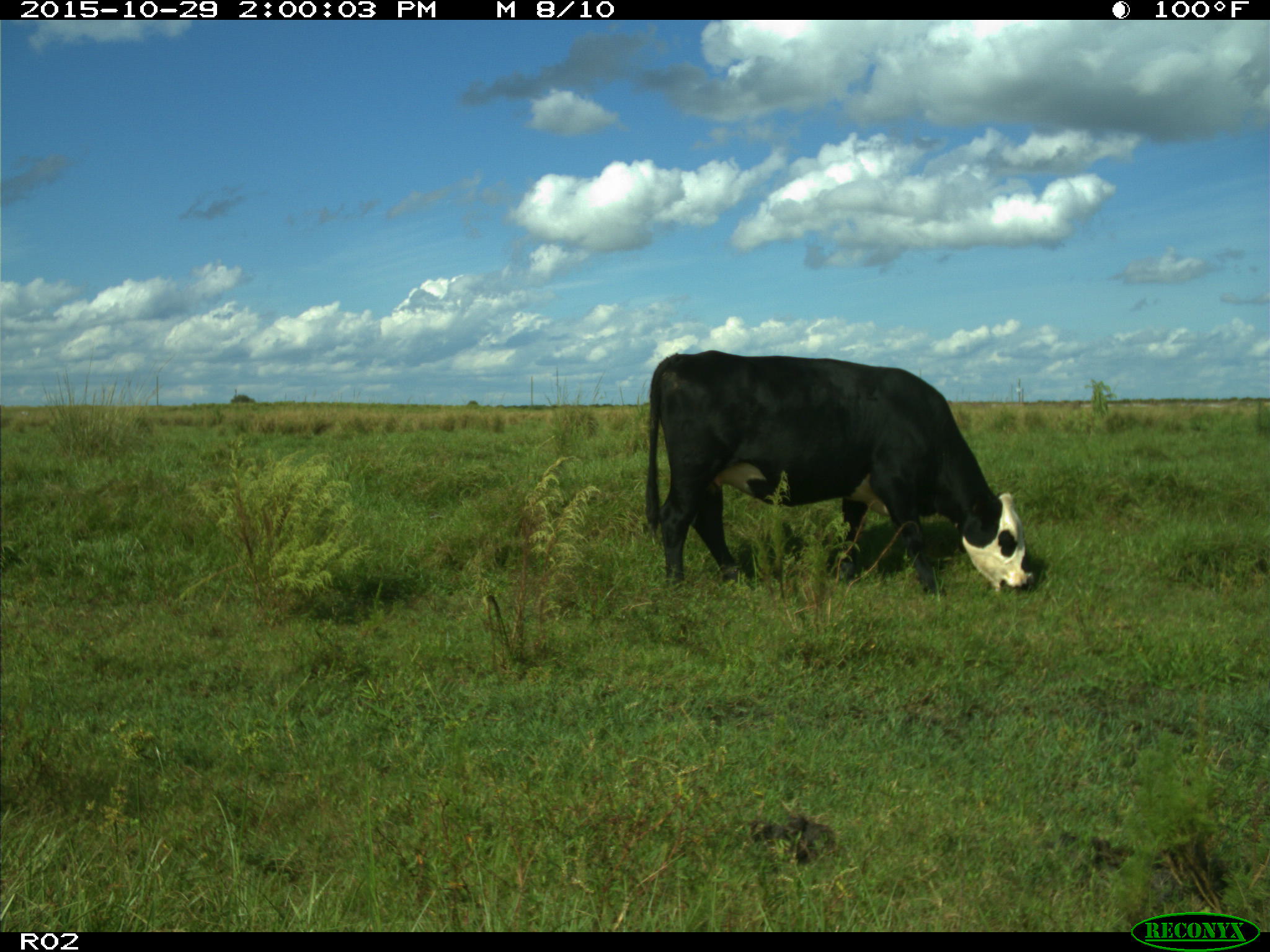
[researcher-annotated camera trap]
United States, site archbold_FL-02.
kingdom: Animalia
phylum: Chordata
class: Mammalia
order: Artiodactyla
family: Bovidae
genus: Bos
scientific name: Bos taurus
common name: domestic cow